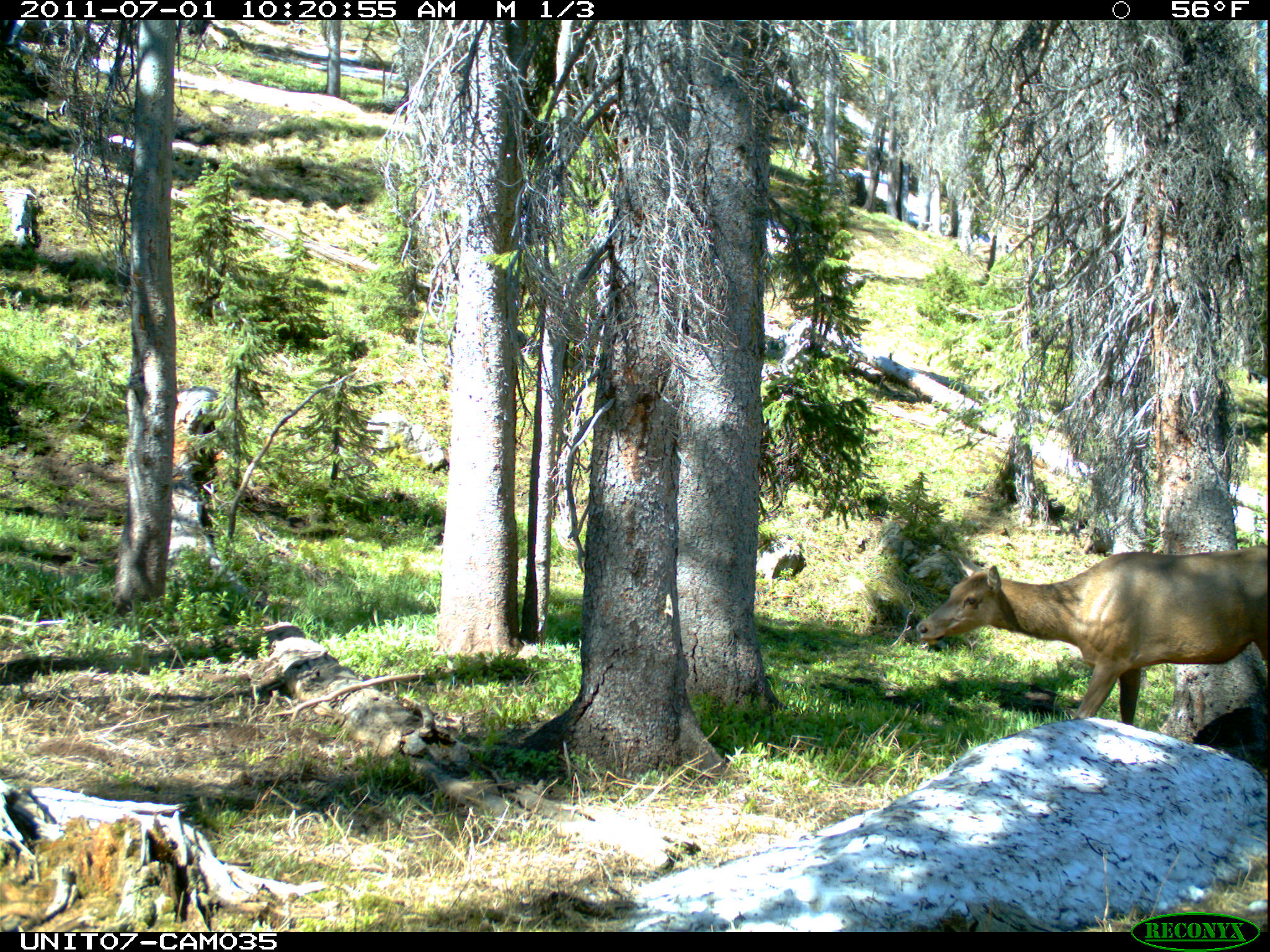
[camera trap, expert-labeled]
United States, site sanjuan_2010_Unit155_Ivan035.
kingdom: Animalia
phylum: Chordata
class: Mammalia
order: Artiodactyla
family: Cervidae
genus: Cervus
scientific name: Cervus elaphus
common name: red deer